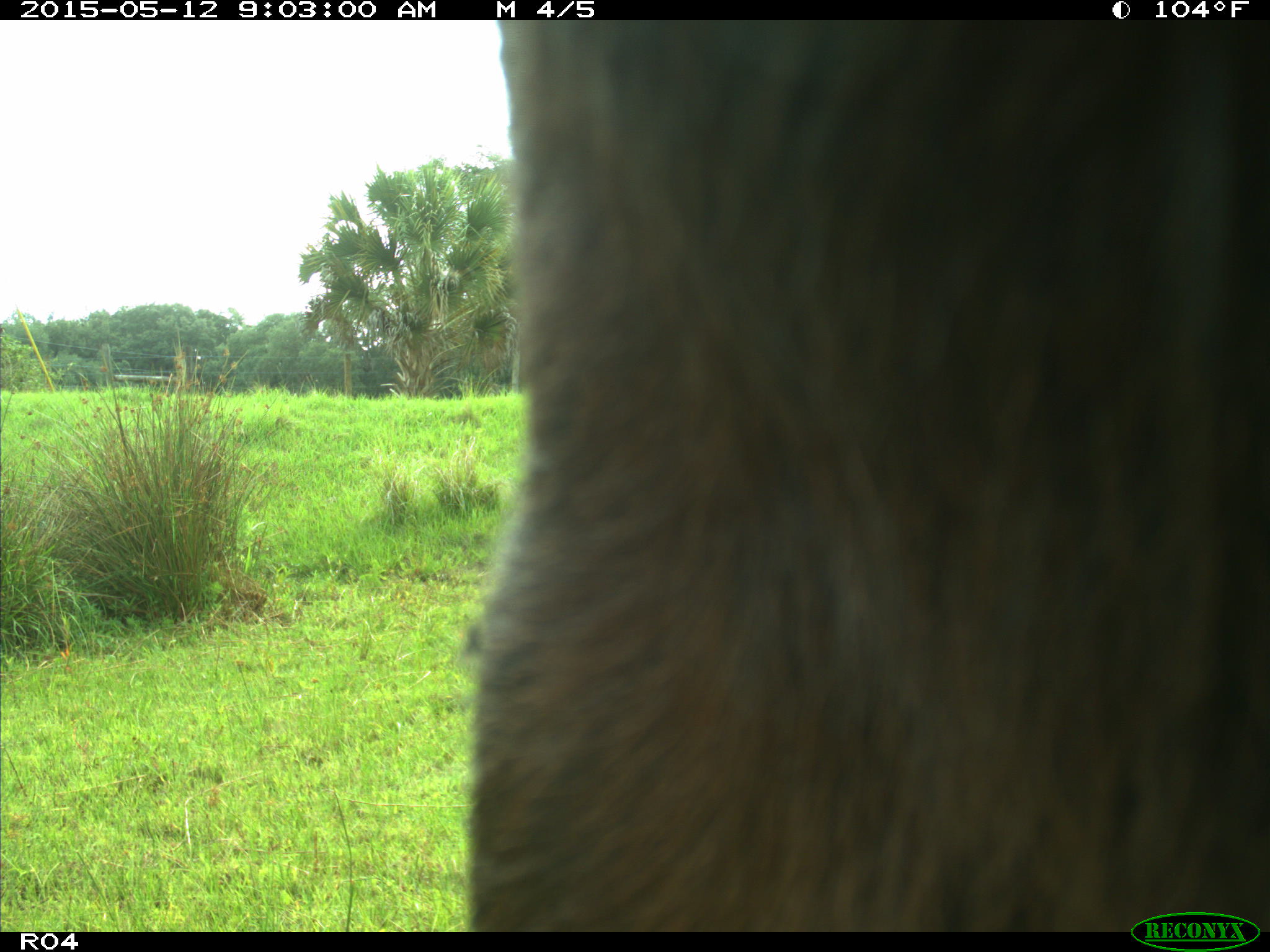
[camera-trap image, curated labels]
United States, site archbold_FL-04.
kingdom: Animalia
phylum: Chordata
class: Mammalia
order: Artiodactyla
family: Bovidae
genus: Bos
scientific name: Bos taurus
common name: domestic cow